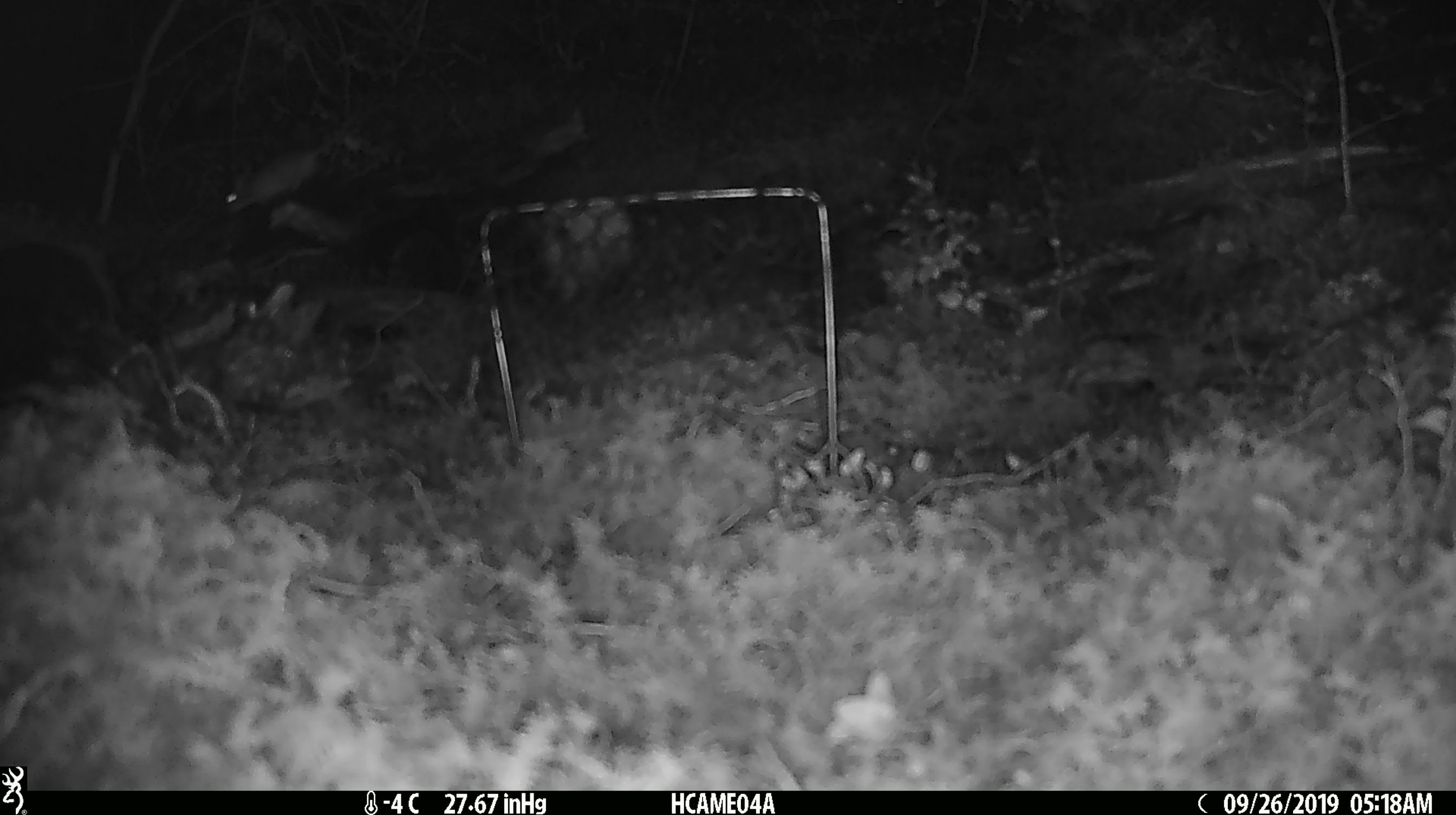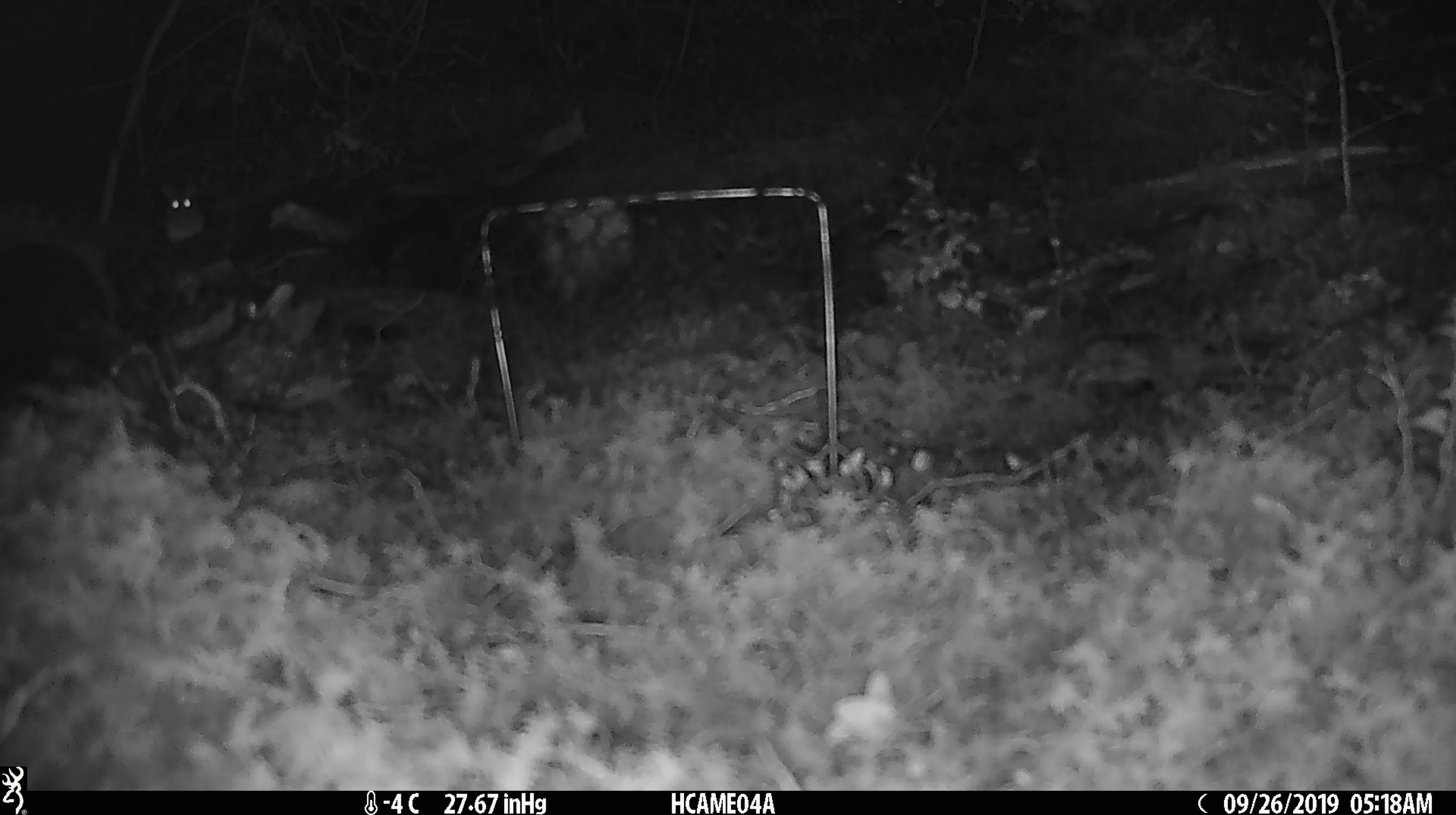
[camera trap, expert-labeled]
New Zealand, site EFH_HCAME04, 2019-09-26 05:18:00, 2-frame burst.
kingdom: Animalia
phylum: Chordata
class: Mammalia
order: Rodentia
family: Muridae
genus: Mus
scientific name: Mus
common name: mouse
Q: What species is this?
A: Mouse (Mus).